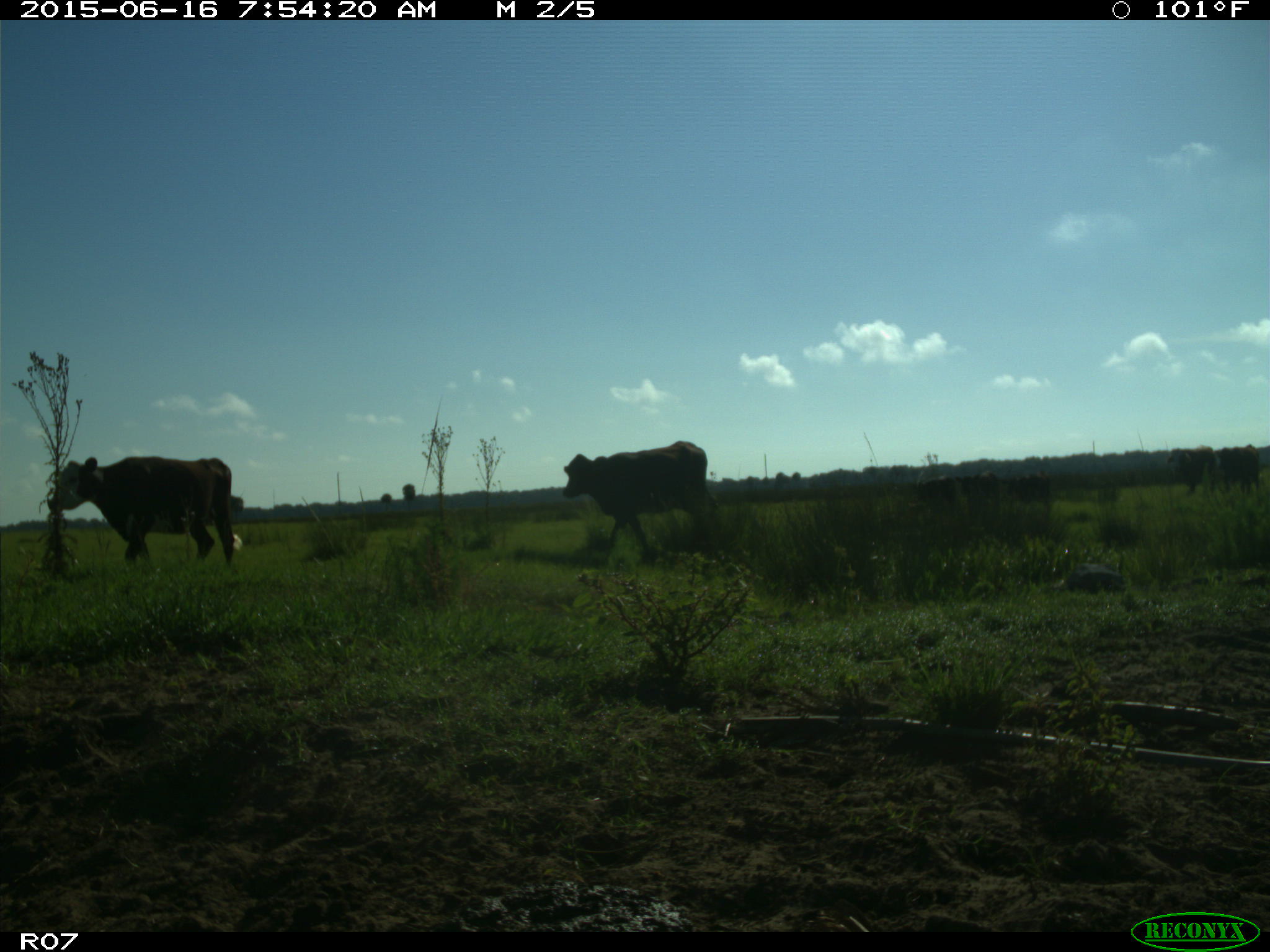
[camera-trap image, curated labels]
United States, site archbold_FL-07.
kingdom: Animalia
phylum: Chordata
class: Mammalia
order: Artiodactyla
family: Bovidae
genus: Bos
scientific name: Bos taurus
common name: domestic cow